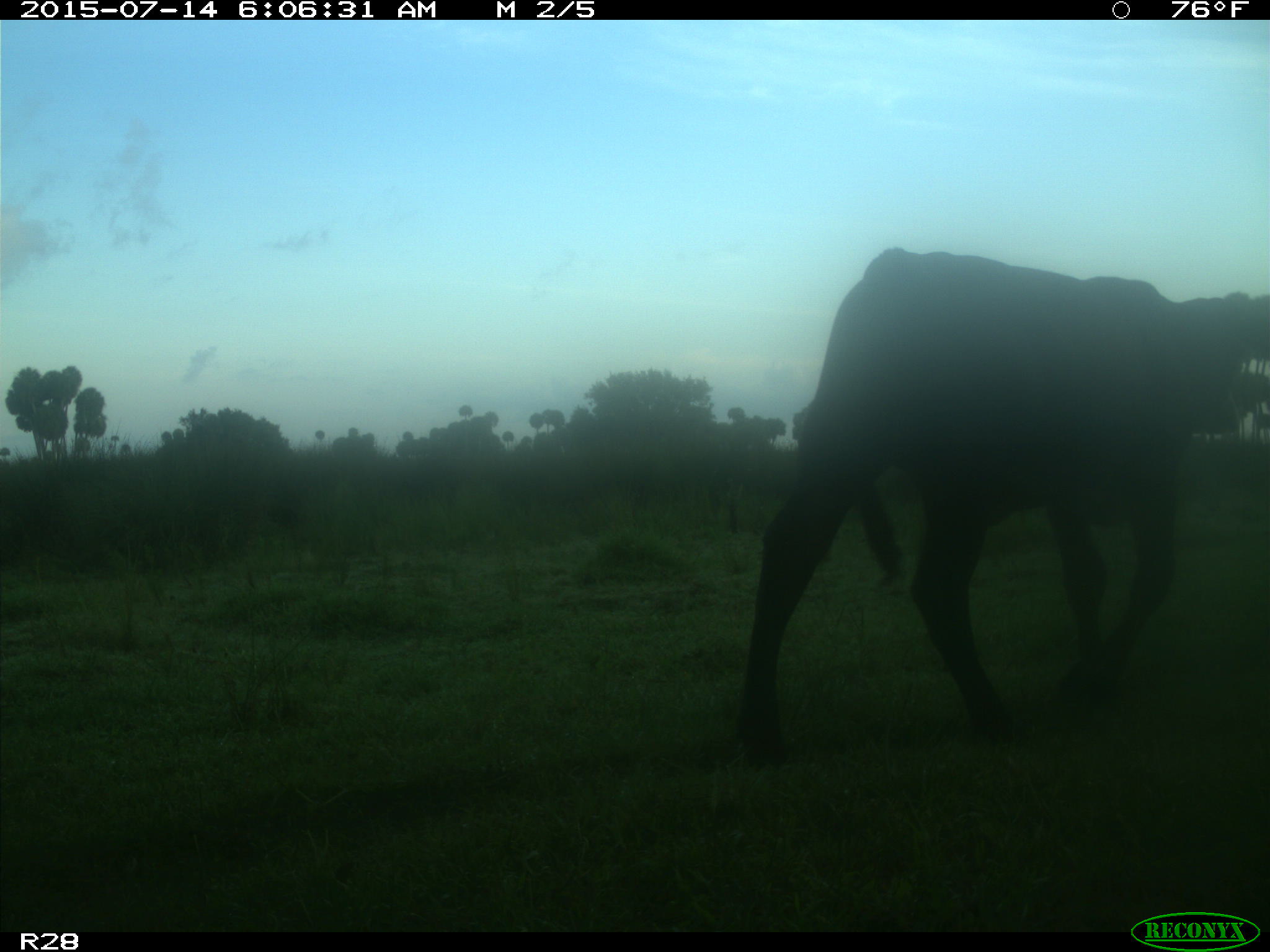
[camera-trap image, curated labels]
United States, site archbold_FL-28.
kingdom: Animalia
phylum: Chordata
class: Mammalia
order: Artiodactyla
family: Bovidae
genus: Bos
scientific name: Bos taurus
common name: domestic cow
Bos taurus (domestic cow).